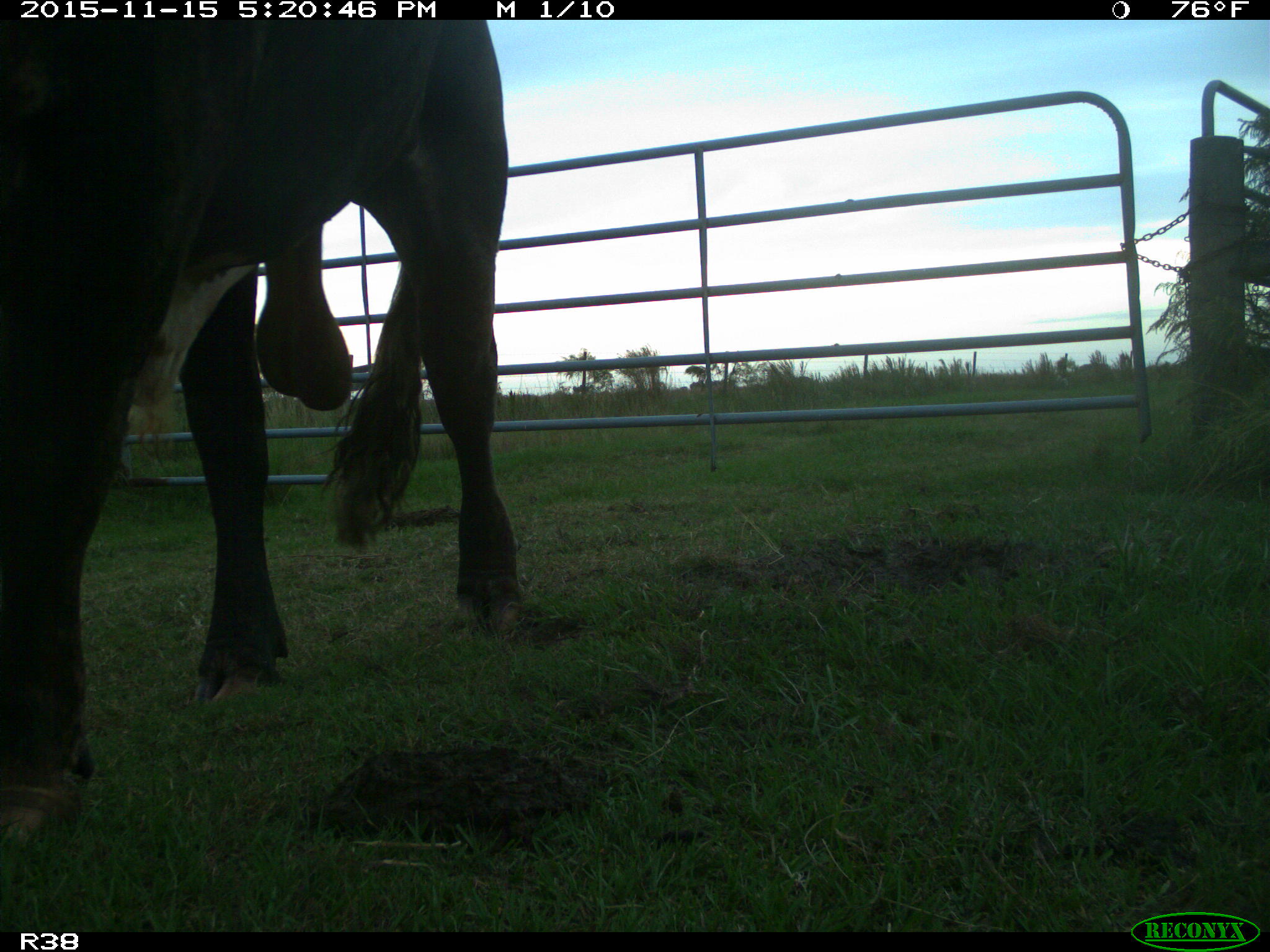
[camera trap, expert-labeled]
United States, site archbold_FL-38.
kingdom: Animalia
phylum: Chordata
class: Mammalia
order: Artiodactyla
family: Bovidae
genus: Bos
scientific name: Bos taurus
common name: domestic cow